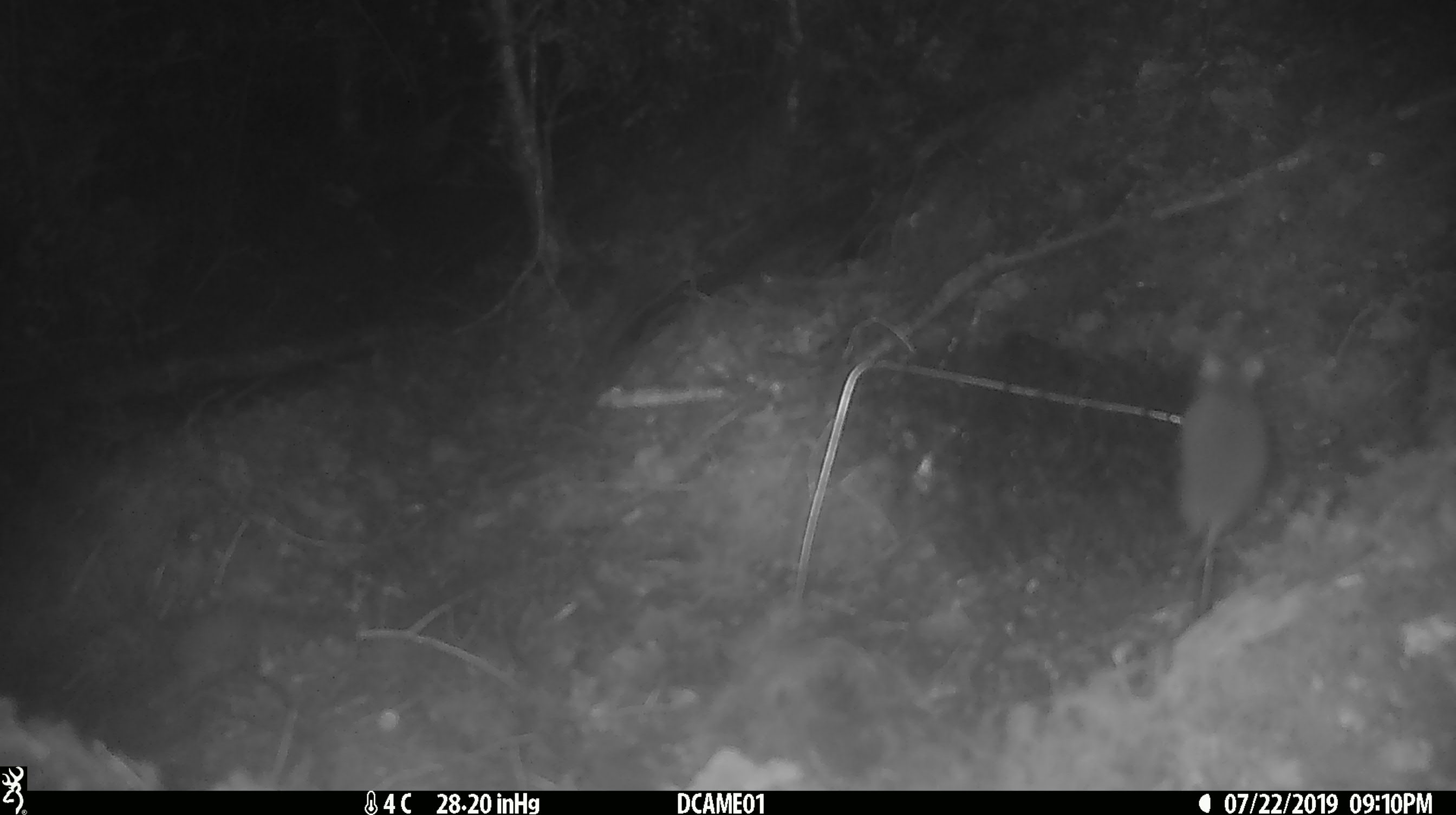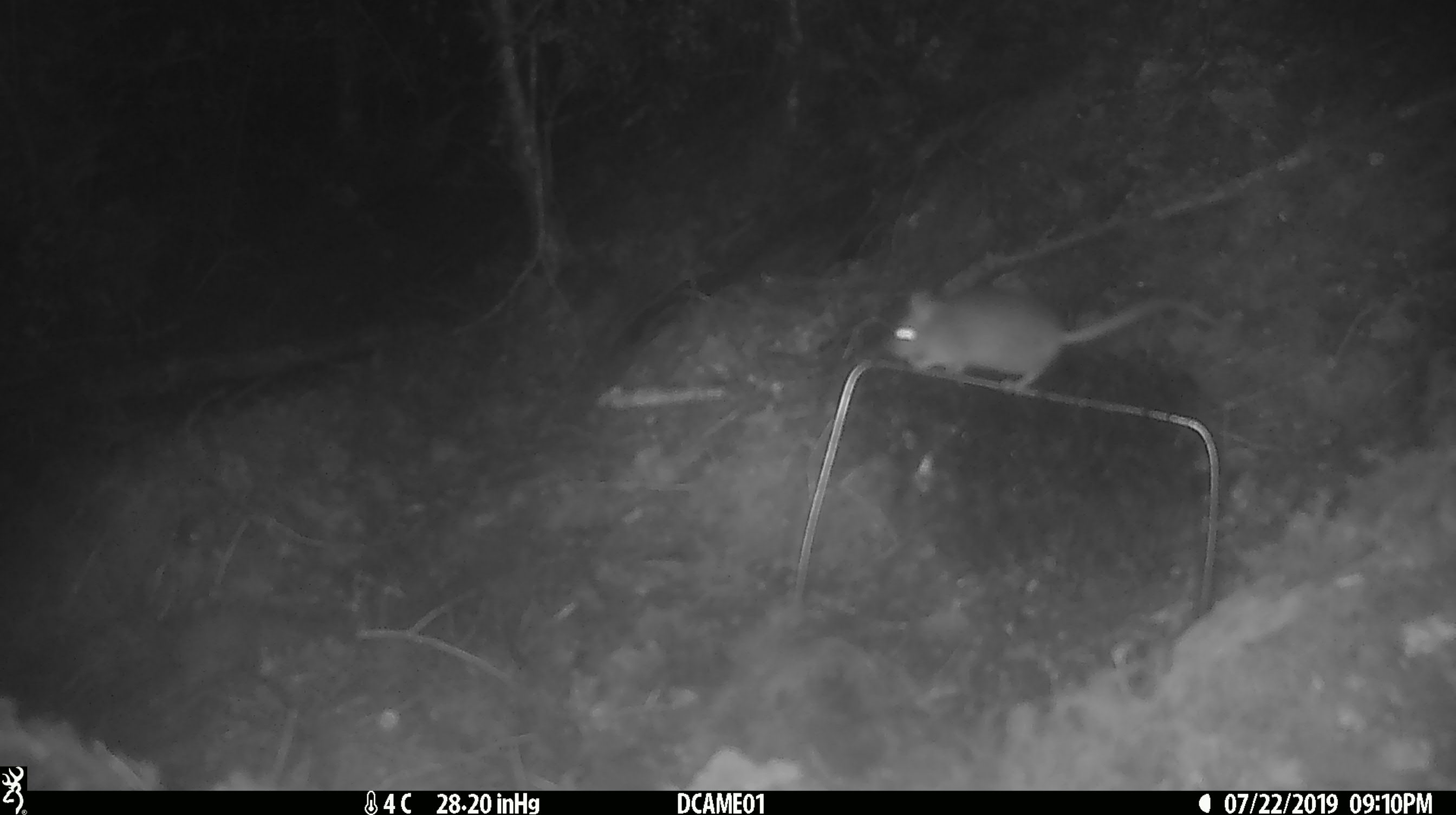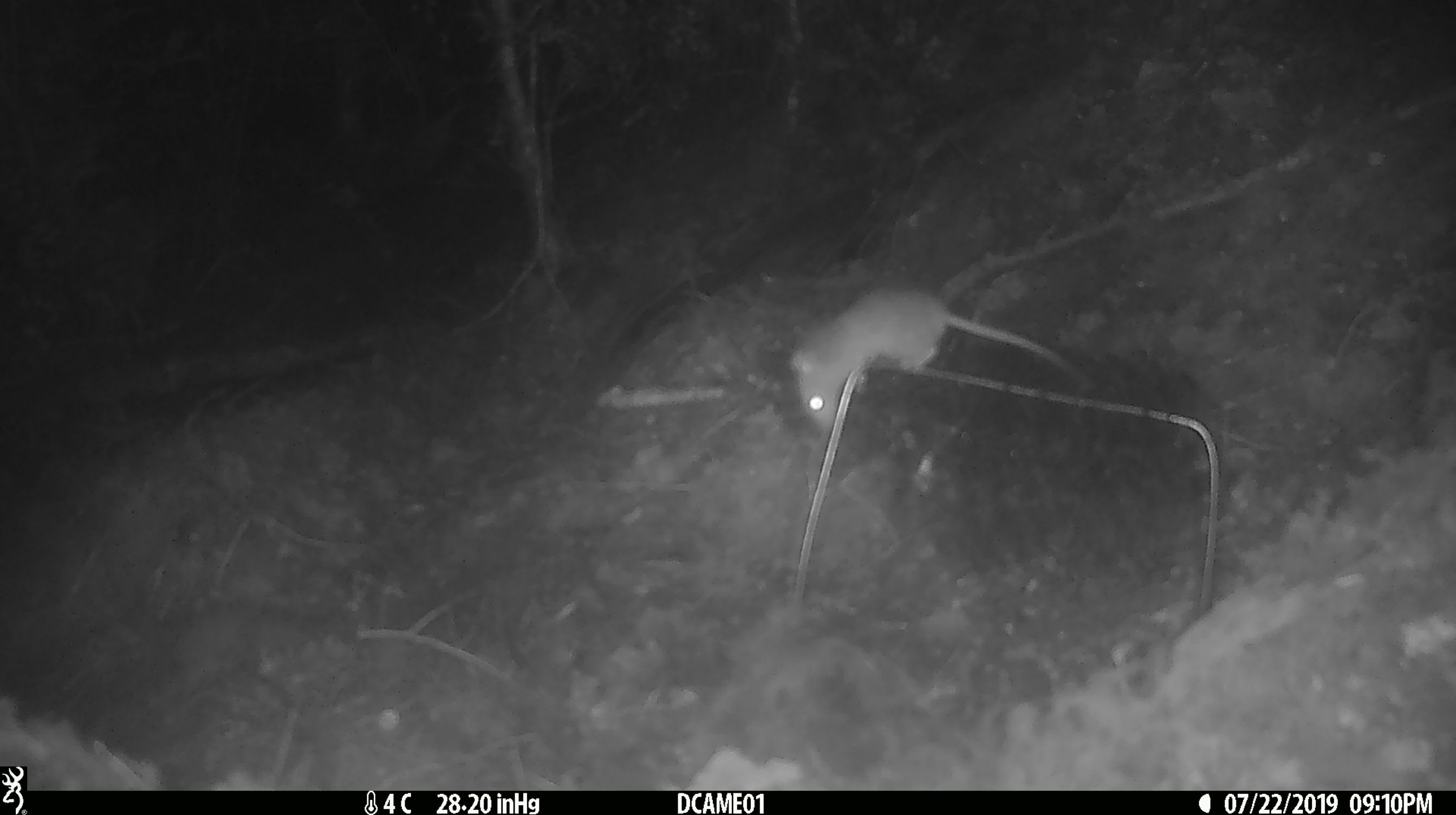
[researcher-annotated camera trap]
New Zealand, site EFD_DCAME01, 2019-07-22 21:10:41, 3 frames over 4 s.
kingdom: Animalia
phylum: Chordata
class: Mammalia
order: Rodentia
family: Muridae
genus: Mus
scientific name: Mus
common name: mouse